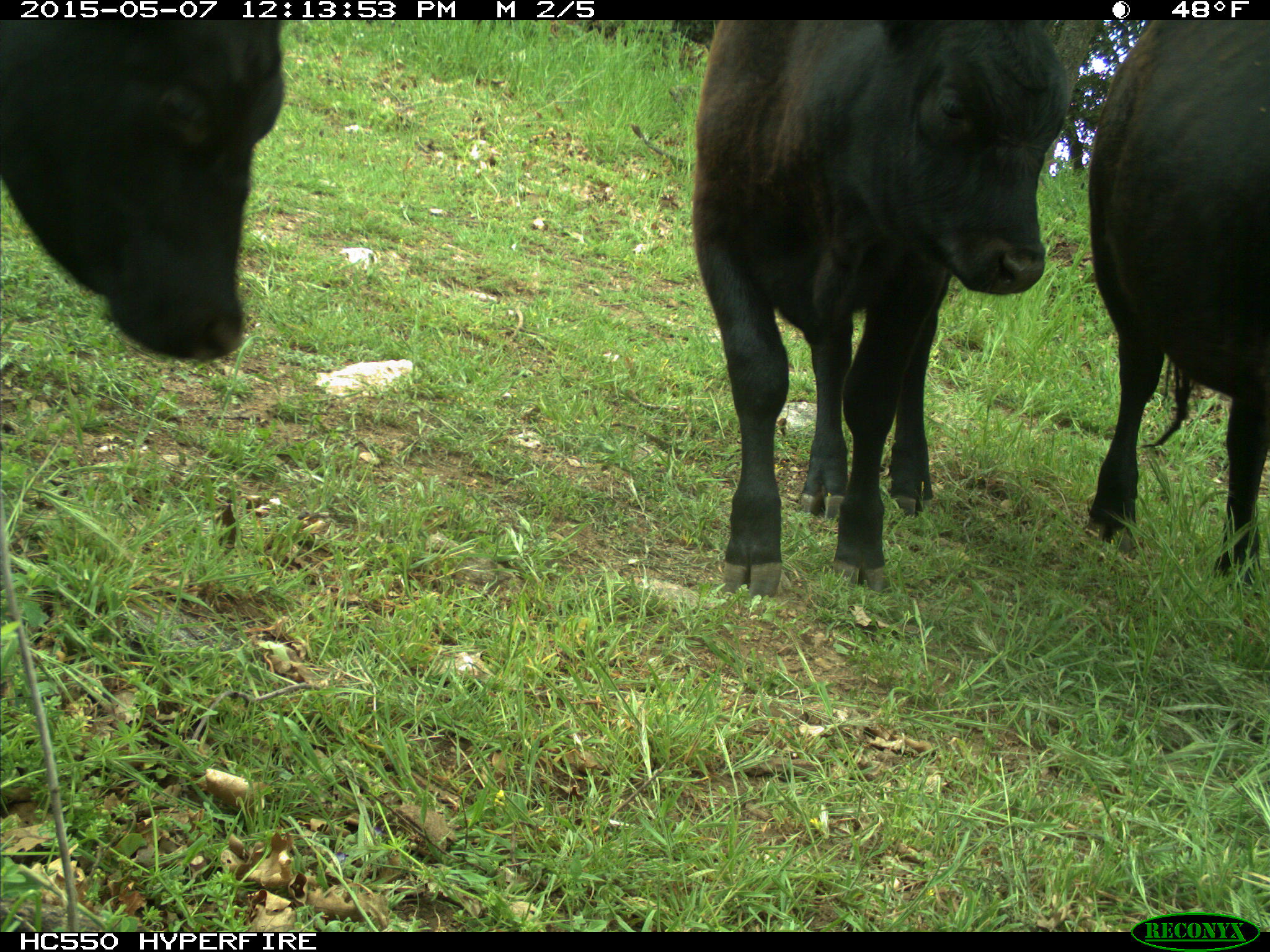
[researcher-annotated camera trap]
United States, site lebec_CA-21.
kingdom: Animalia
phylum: Chordata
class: Mammalia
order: Artiodactyla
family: Bovidae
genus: Bos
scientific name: Bos taurus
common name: domestic cow